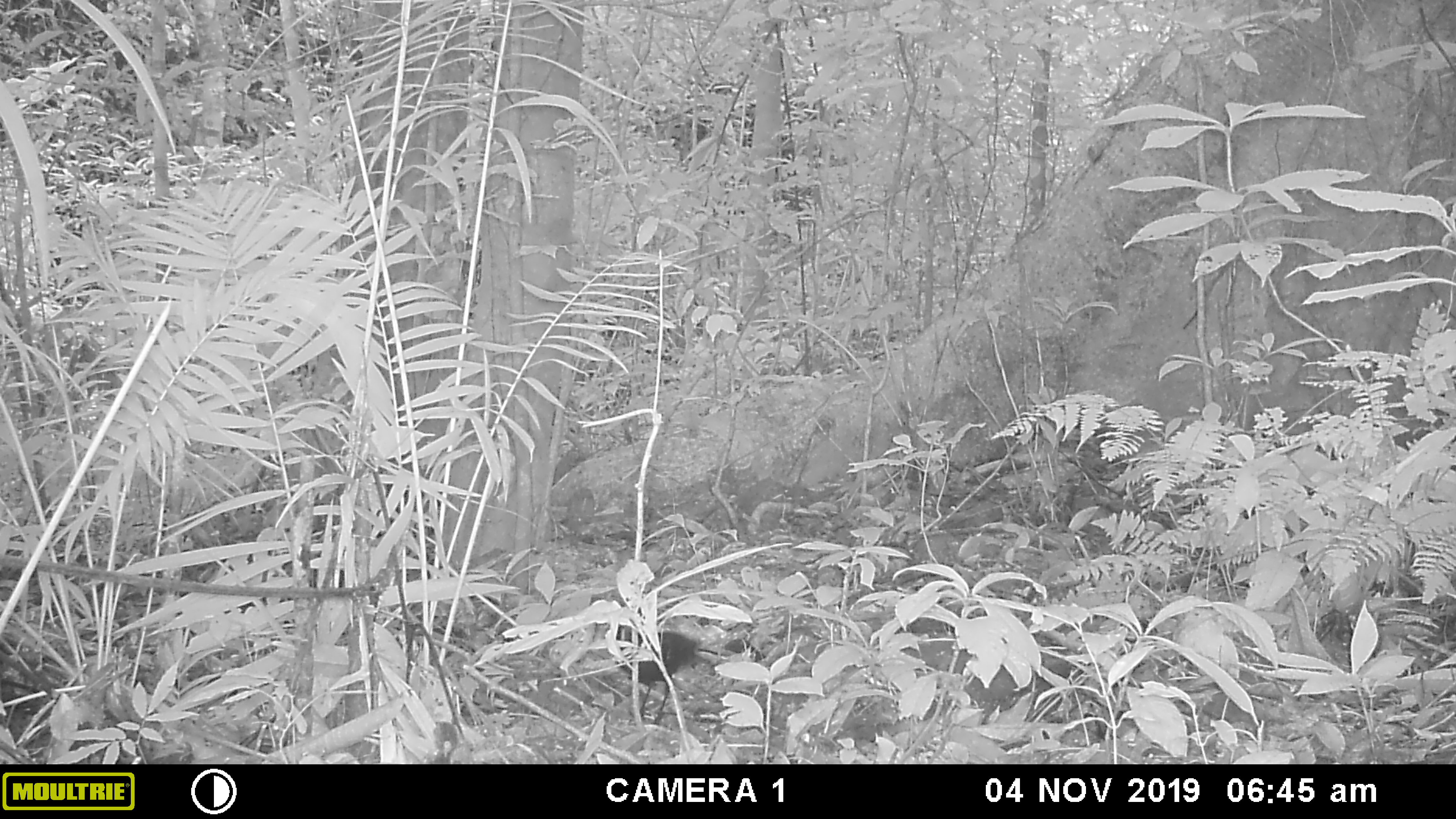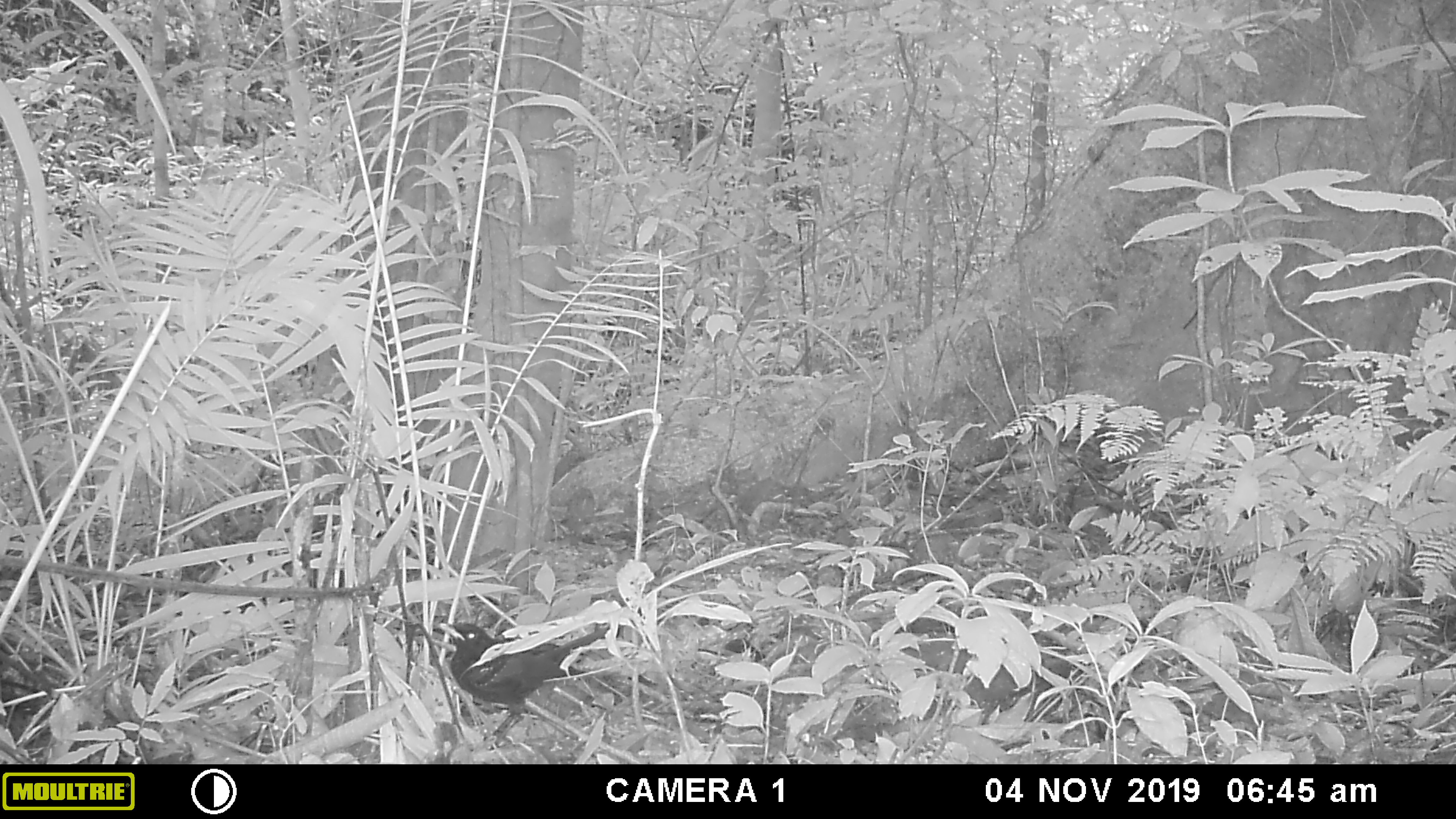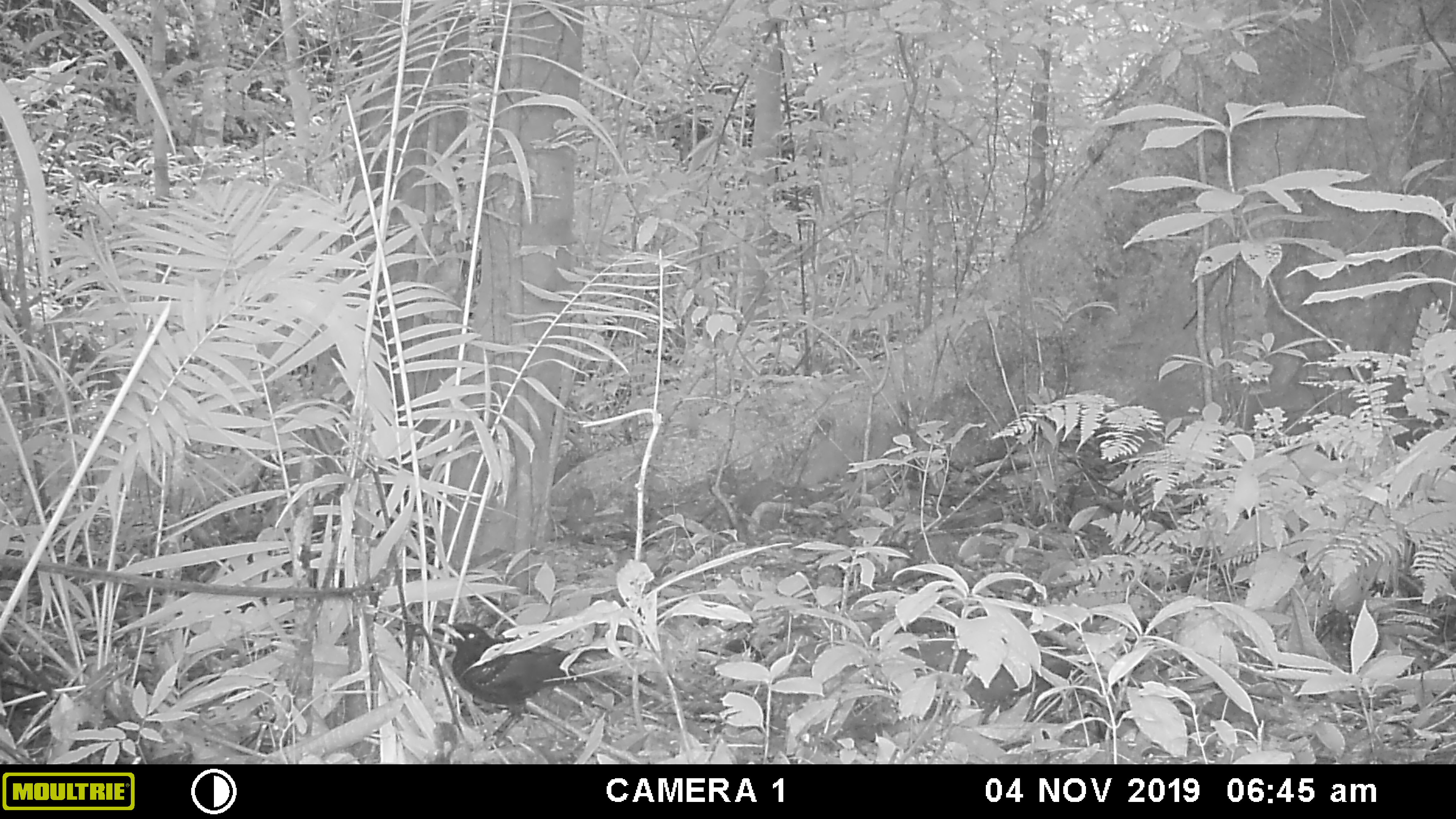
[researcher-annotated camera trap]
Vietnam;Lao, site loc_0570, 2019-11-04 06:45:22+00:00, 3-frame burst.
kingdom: Animalia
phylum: Chordata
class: Aves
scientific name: Aves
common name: bird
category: unidentified bird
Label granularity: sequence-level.